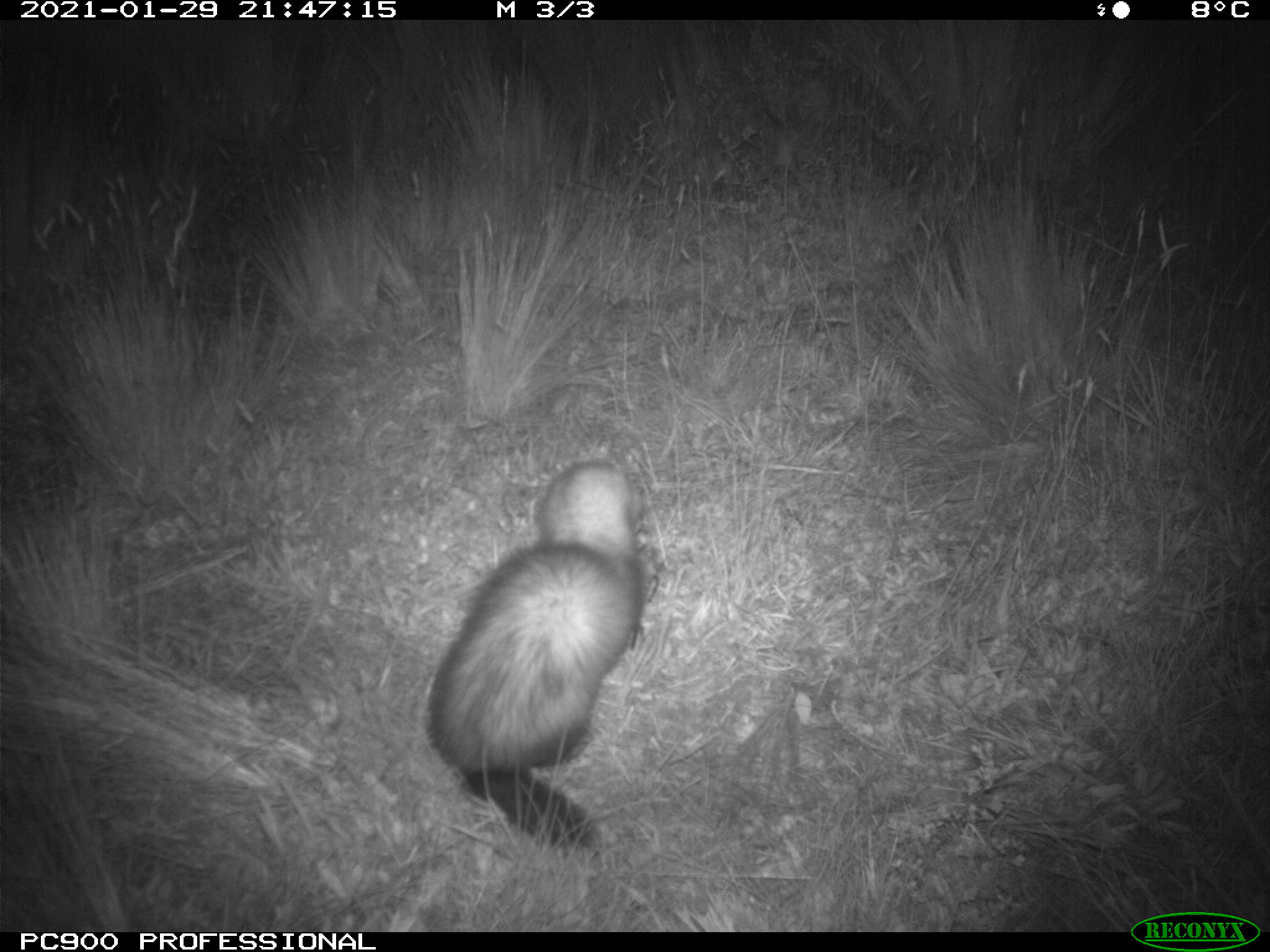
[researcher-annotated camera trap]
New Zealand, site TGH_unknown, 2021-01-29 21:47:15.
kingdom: Animalia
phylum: Chordata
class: Mammalia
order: Carnivora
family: Mustelidae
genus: Mustela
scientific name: Mustela furo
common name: ferret